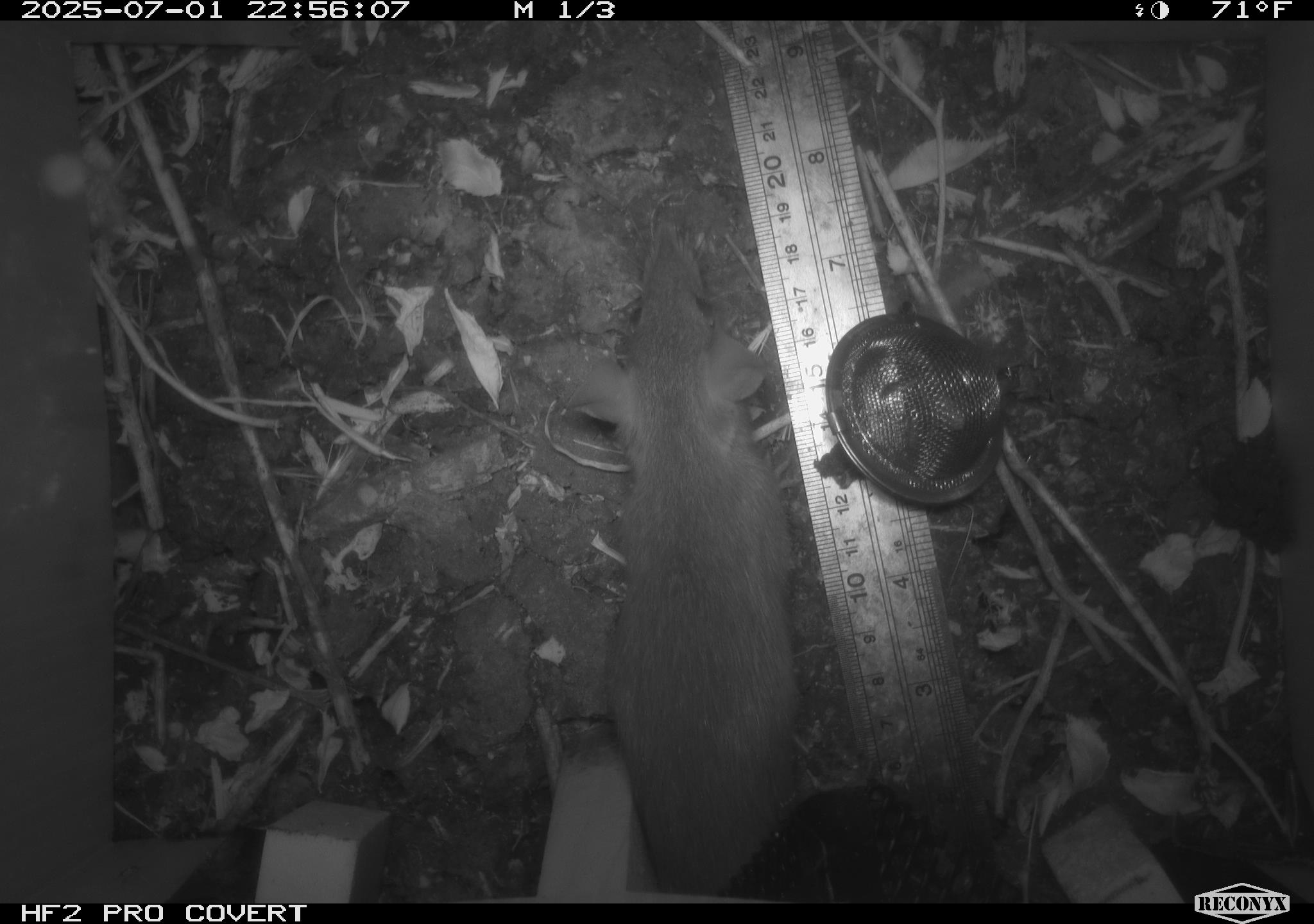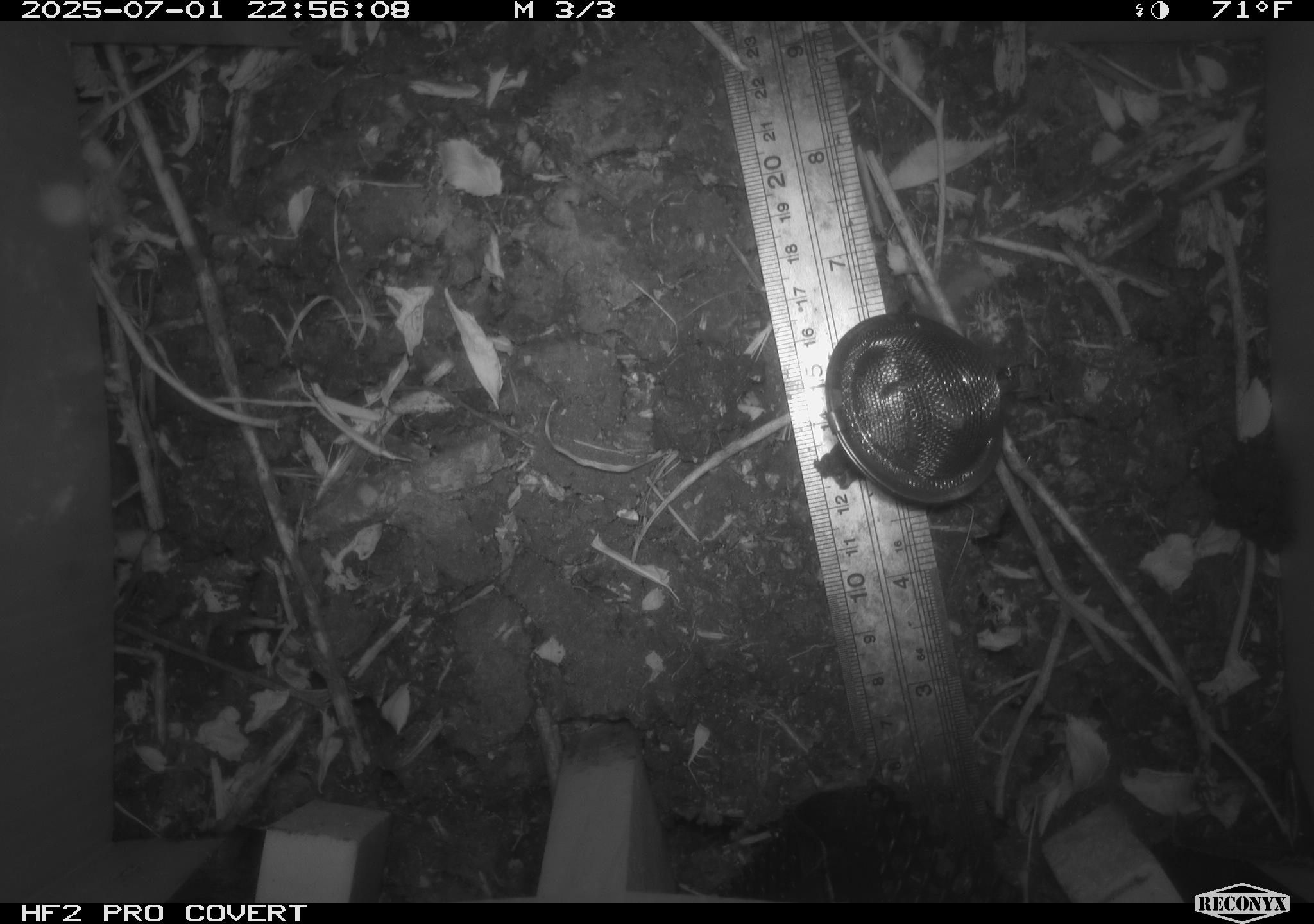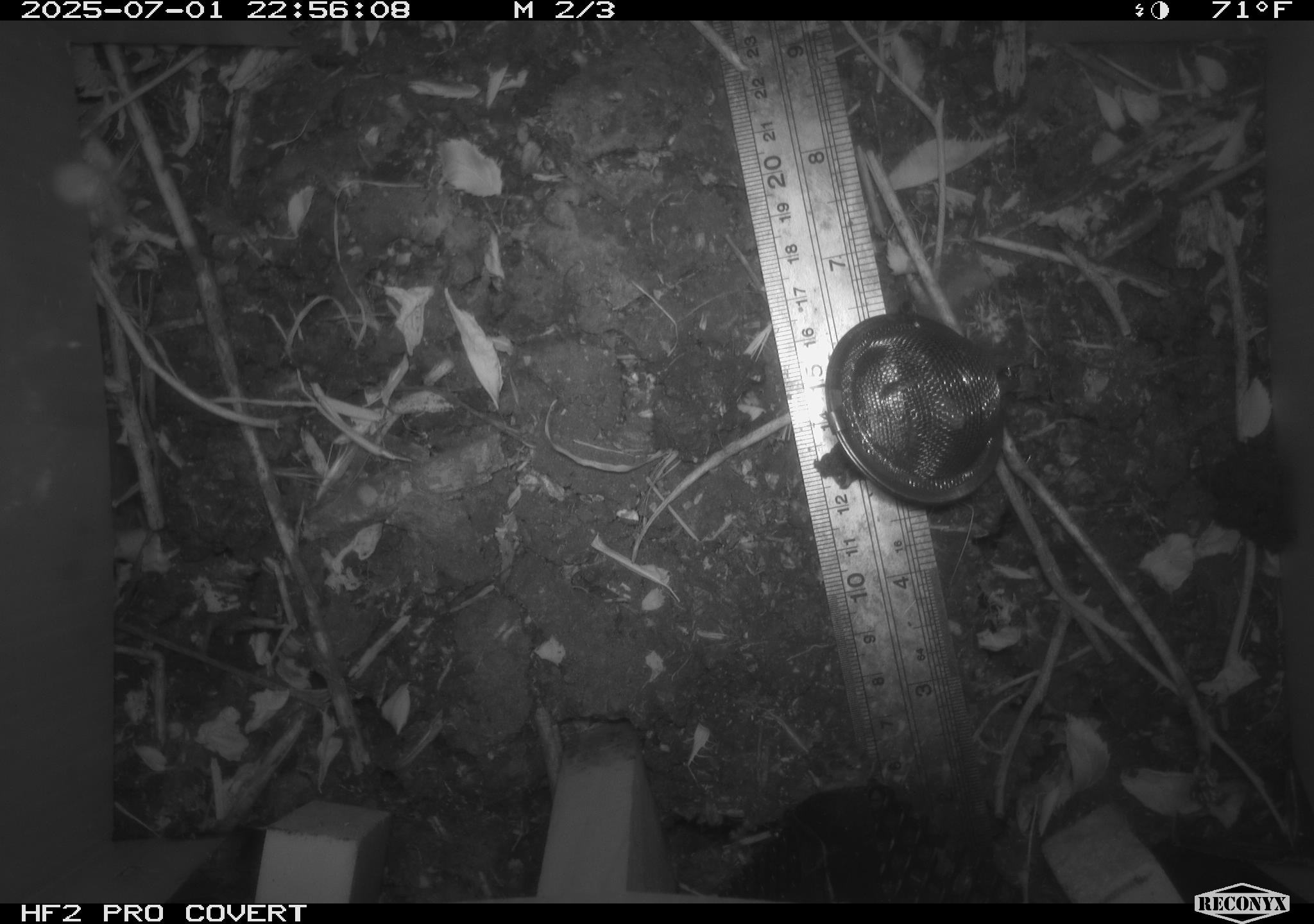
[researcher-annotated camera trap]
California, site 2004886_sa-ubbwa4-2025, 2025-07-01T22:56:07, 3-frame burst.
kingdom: Animalia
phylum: Chordata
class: Mammalia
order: Rodentia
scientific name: Rodentia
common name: rodent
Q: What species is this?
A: Rodent (Rodentia).